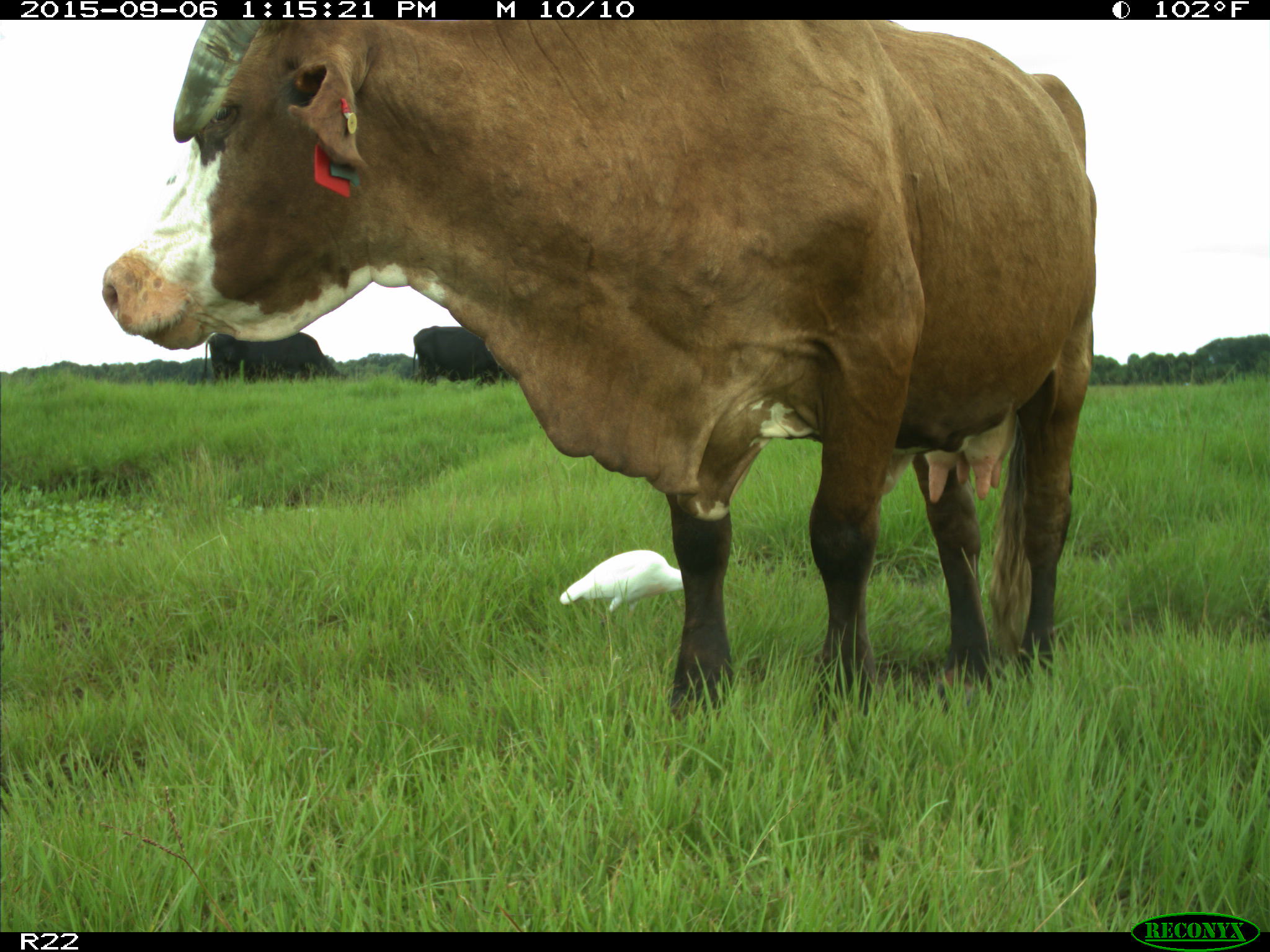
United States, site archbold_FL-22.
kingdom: Animalia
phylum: Chordata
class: Mammalia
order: Artiodactyla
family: Bovidae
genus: Bos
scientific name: Bos taurus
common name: domestic cow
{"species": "Bos taurus (domestic cow)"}